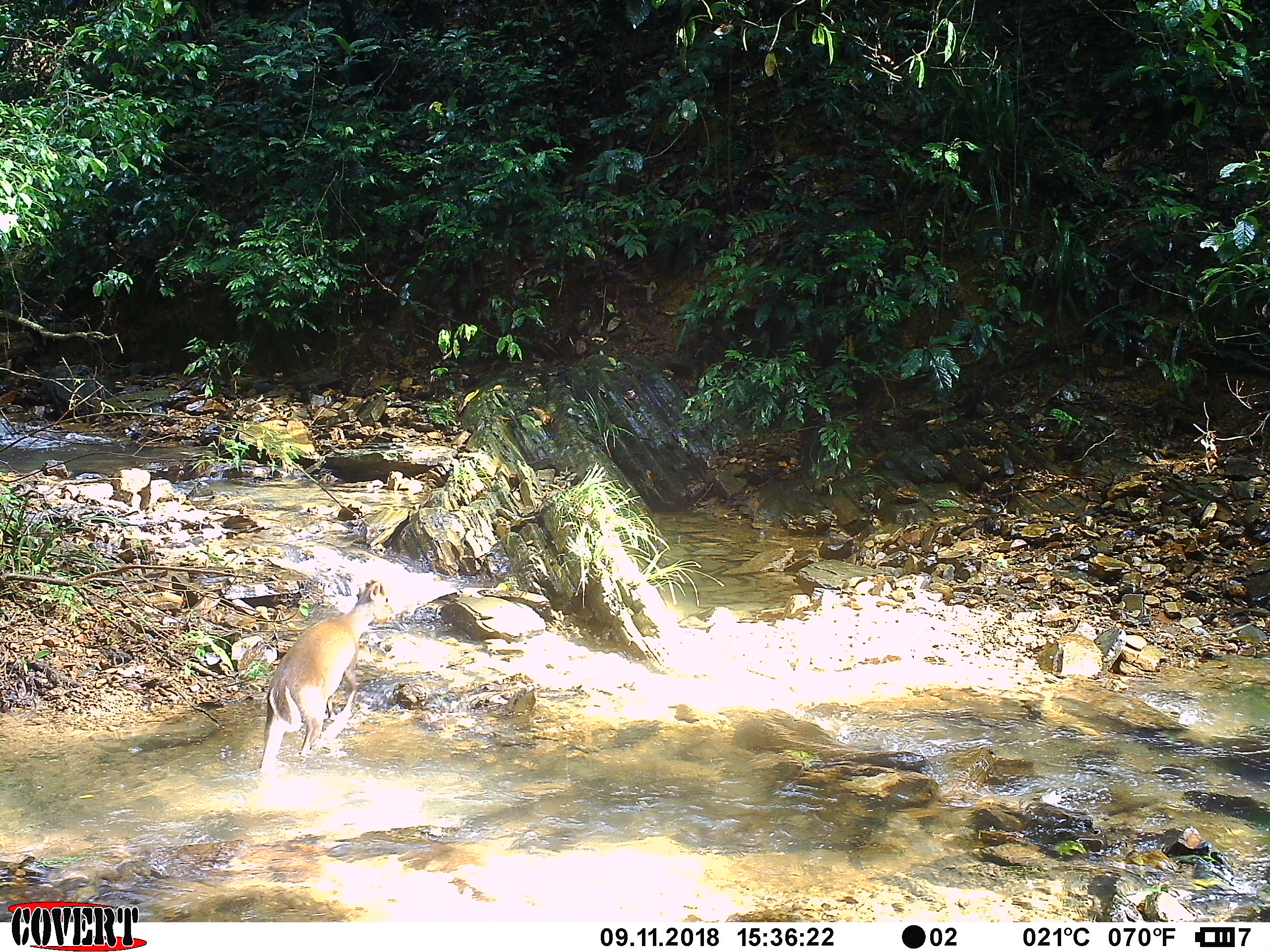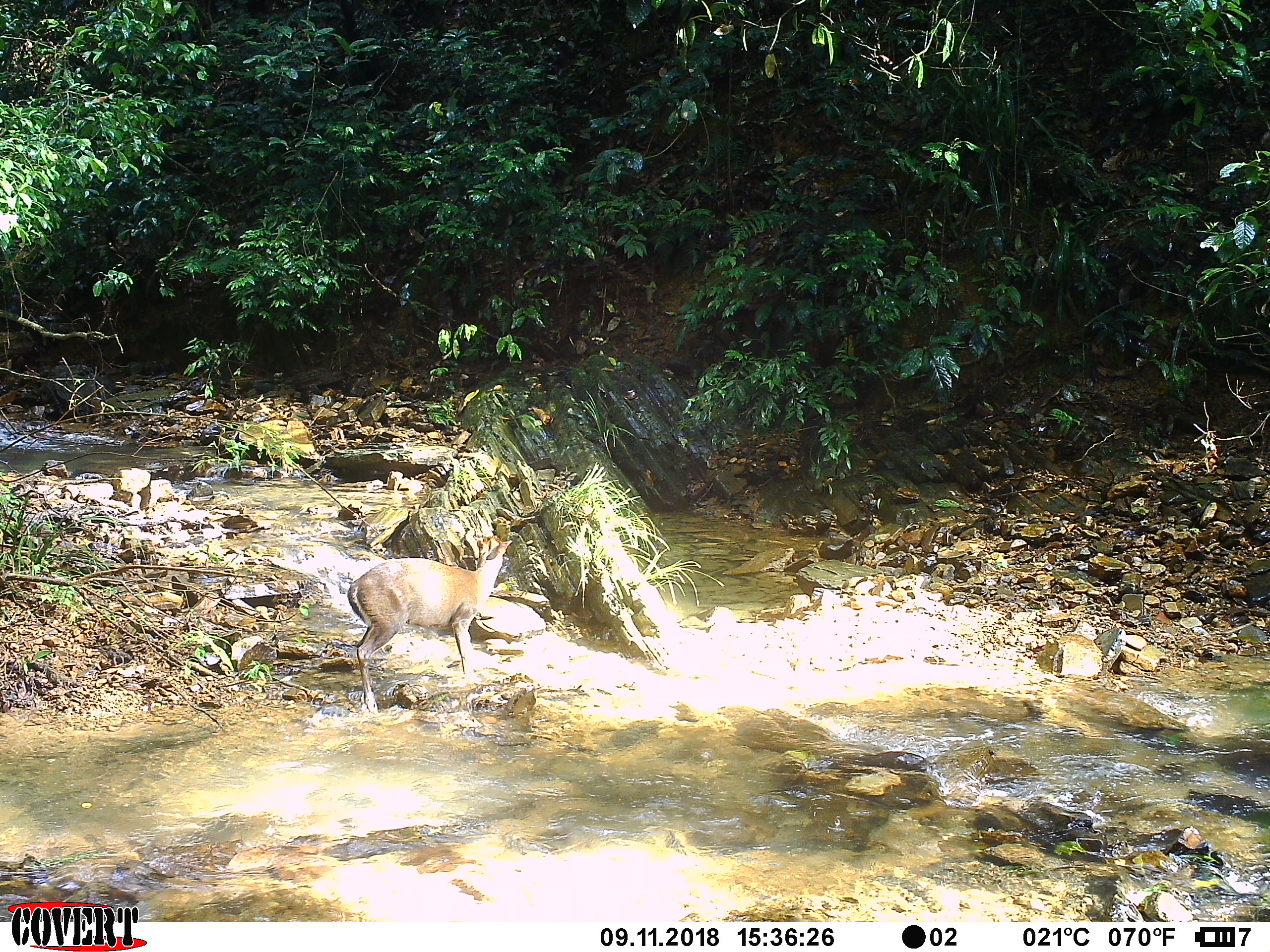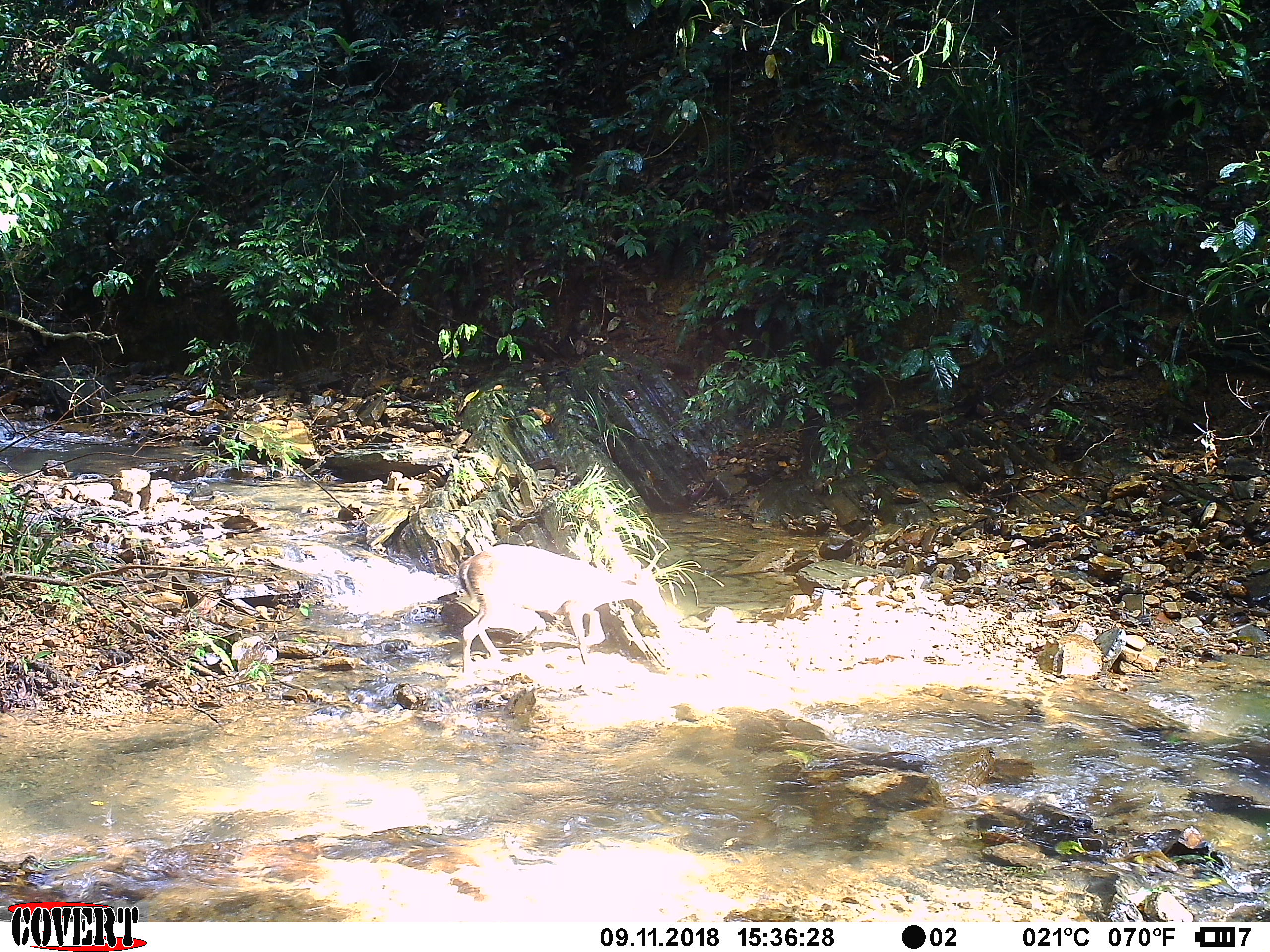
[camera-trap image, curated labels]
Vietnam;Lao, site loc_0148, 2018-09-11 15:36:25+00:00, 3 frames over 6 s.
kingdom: Animalia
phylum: Chordata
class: Mammalia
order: Artiodactyla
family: Cervidae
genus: Muntiacus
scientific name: Muntiacus rooseveltorum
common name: roosevelt's muntjac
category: roosevelts muntjac group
Roosevelts muntjac group (roosevelt's muntjac) (Muntiacus rooseveltorum). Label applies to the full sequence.